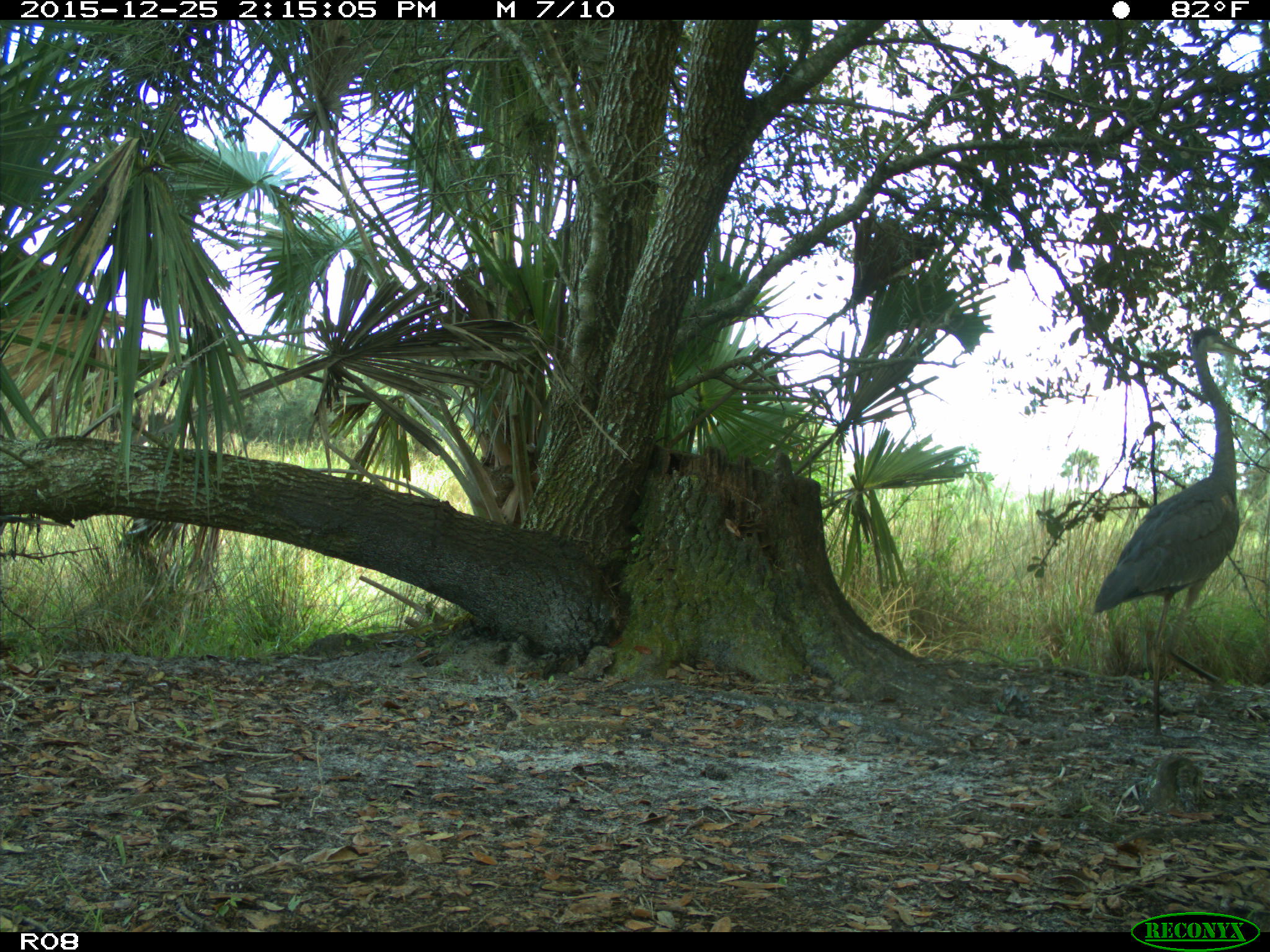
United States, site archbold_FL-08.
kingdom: Animalia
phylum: Chordata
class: Aves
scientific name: Aves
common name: birds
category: unidentified bird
Unidentified bird (birds) (Aves).